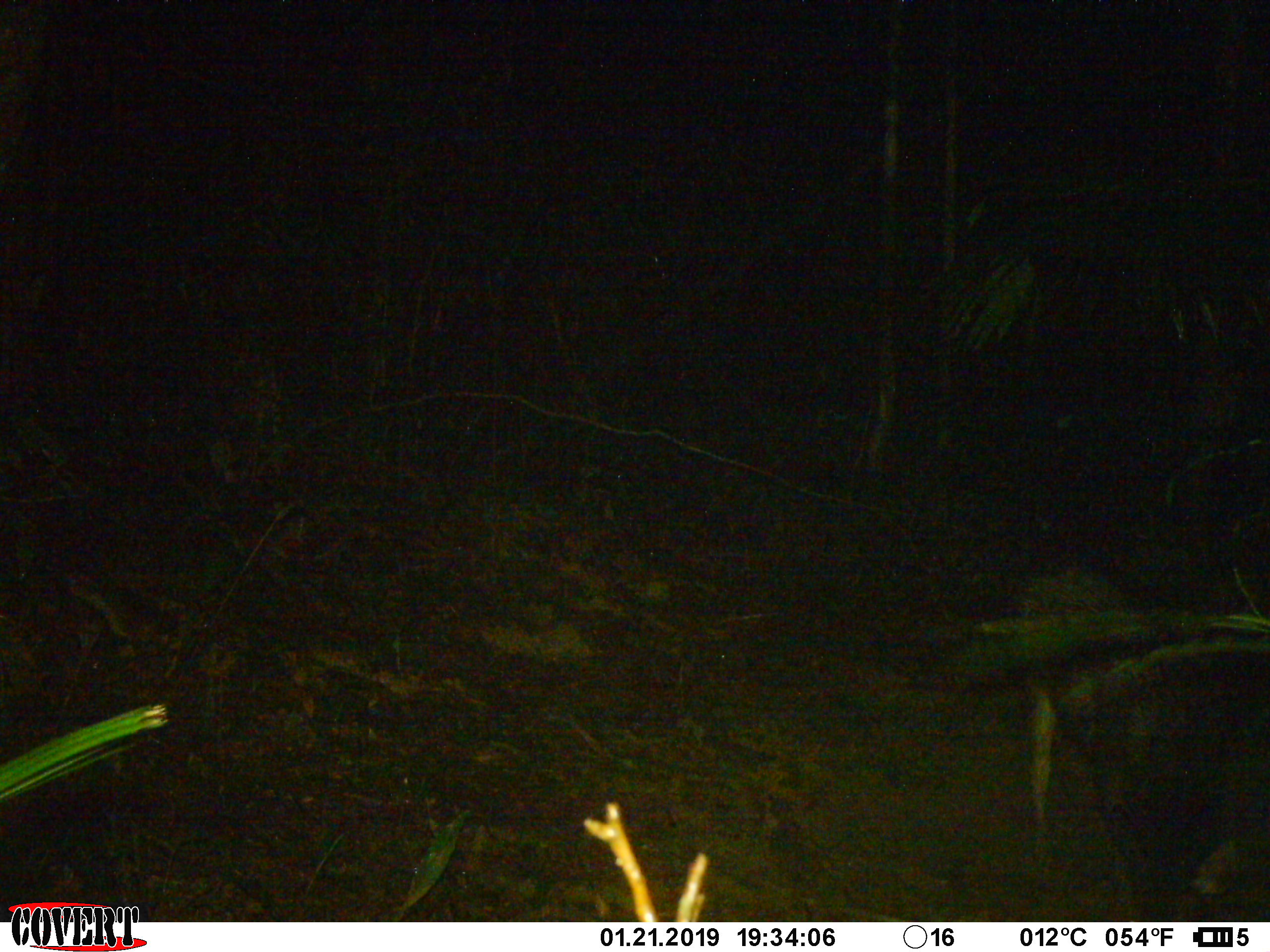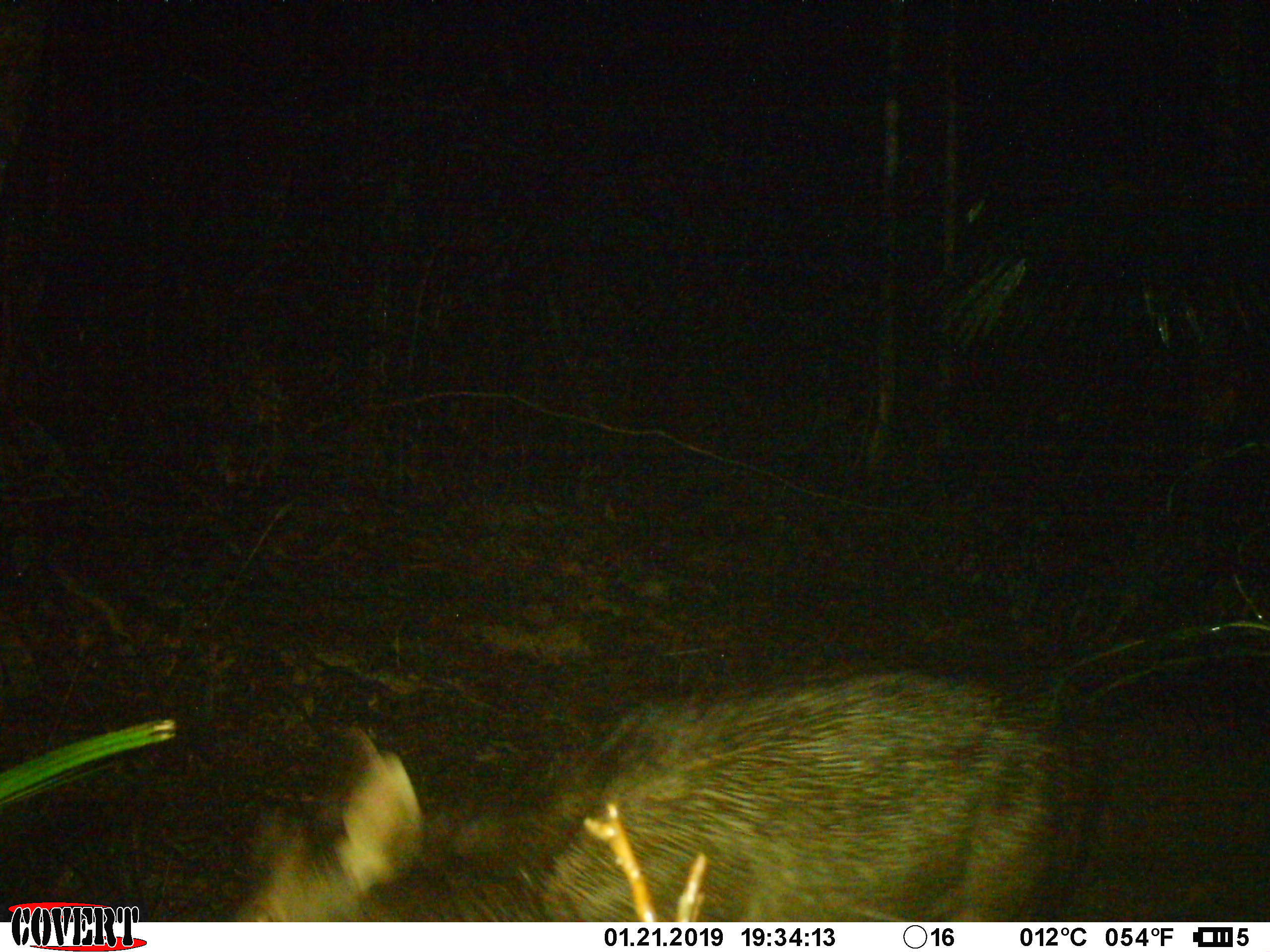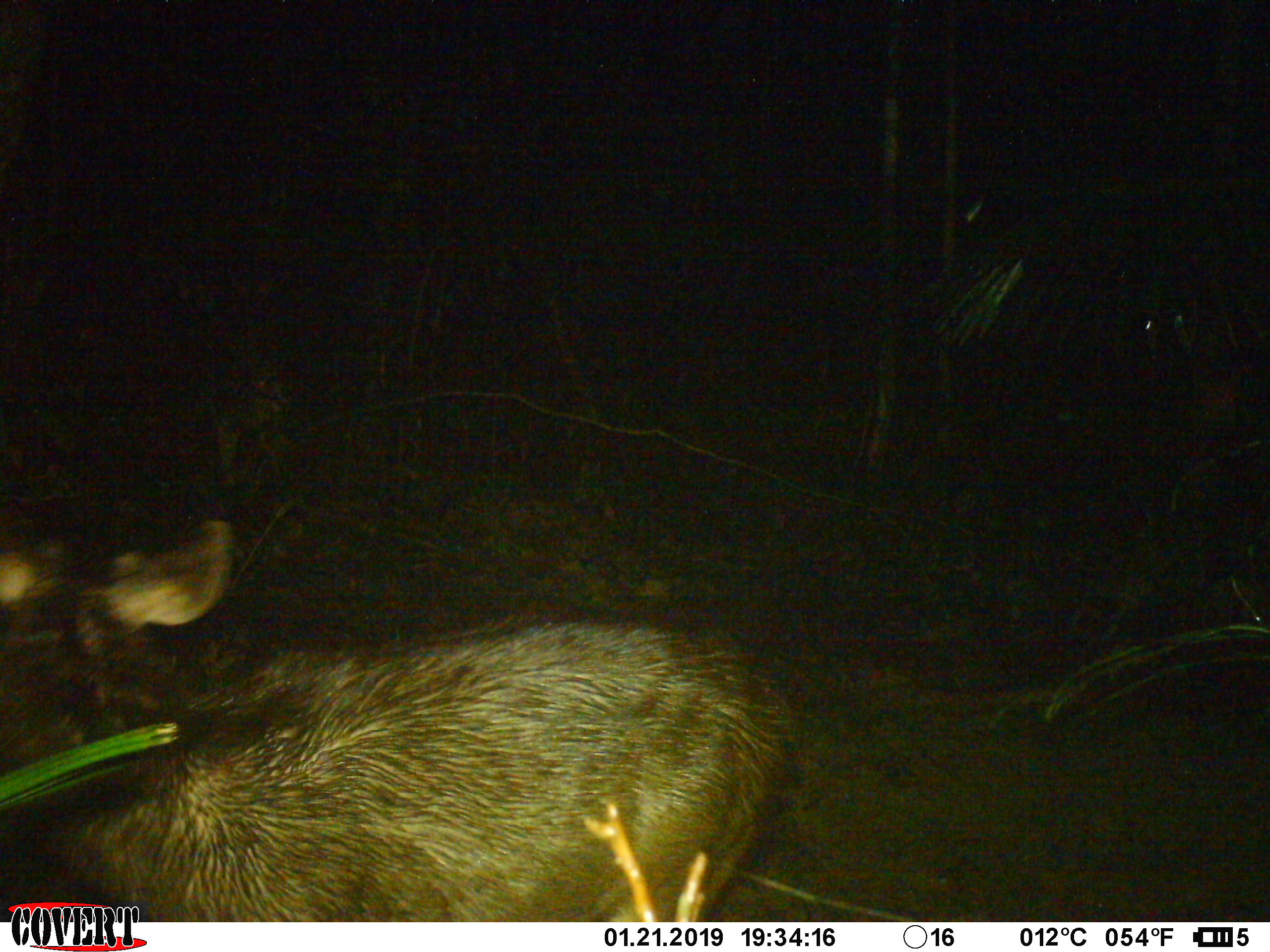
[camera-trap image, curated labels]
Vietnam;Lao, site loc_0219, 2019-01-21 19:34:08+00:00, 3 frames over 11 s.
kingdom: Animalia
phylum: Chordata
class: Mammalia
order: Artiodactyla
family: Cervidae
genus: Rusa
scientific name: Rusa unicolor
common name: sambar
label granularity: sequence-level